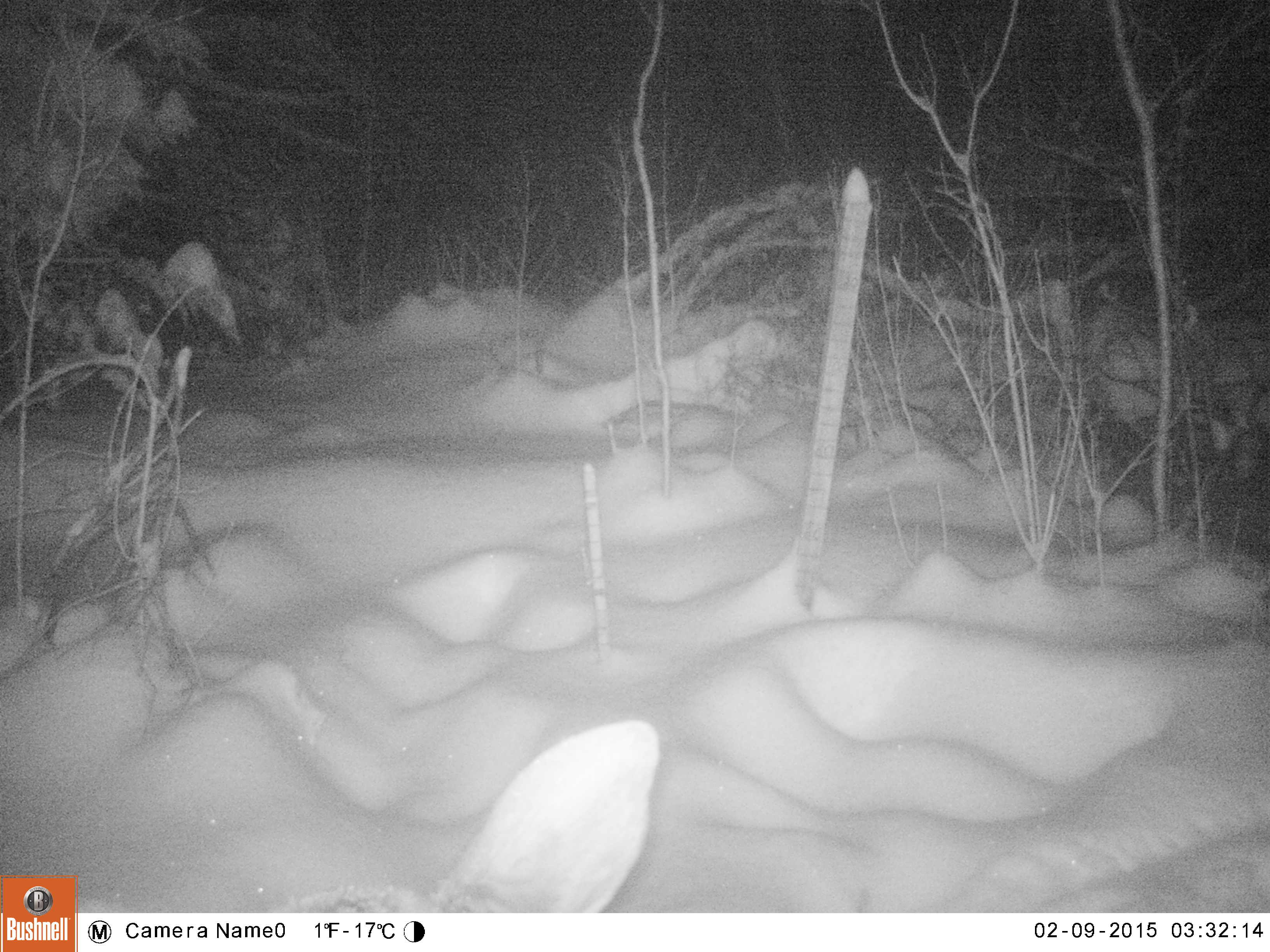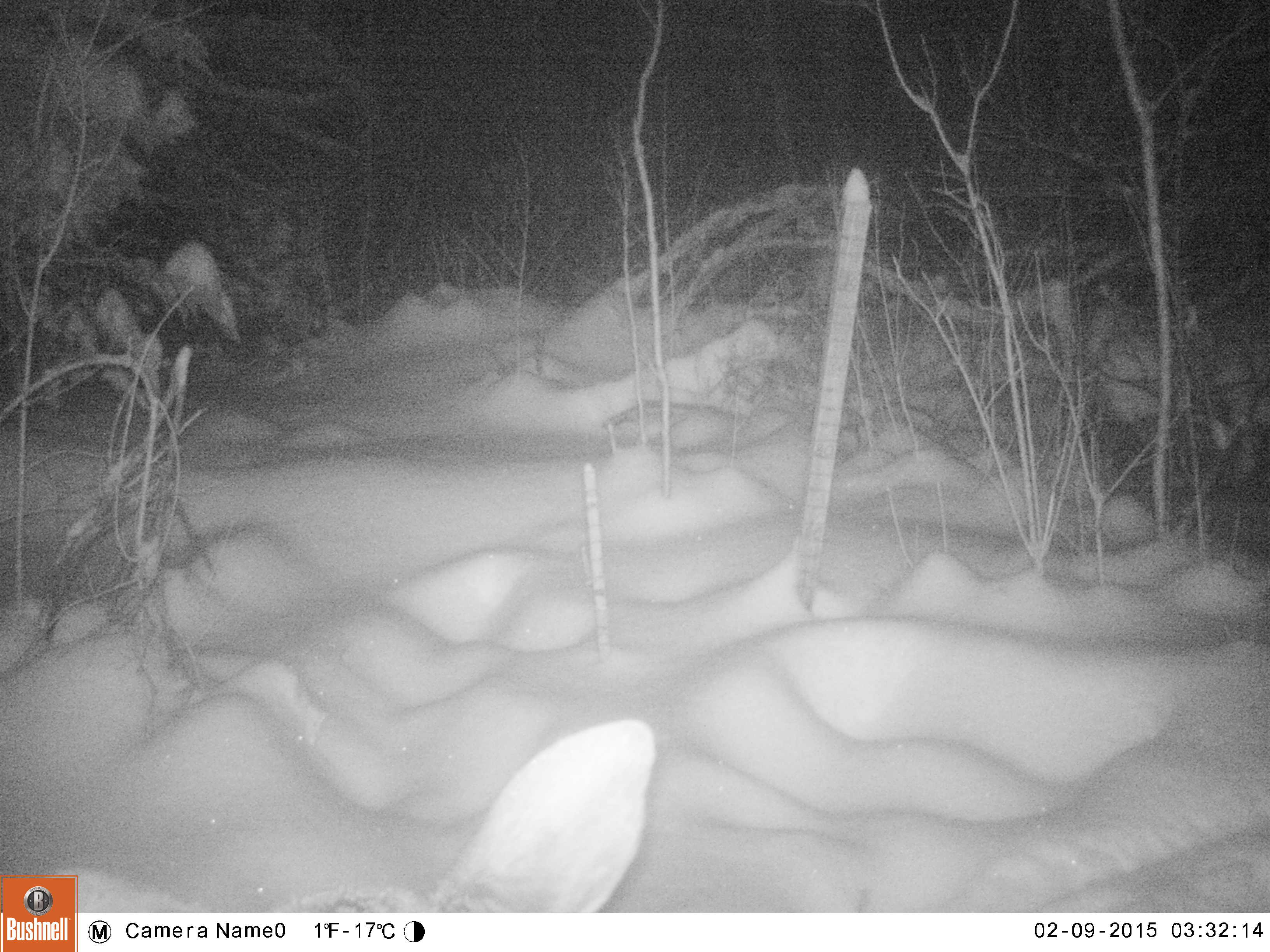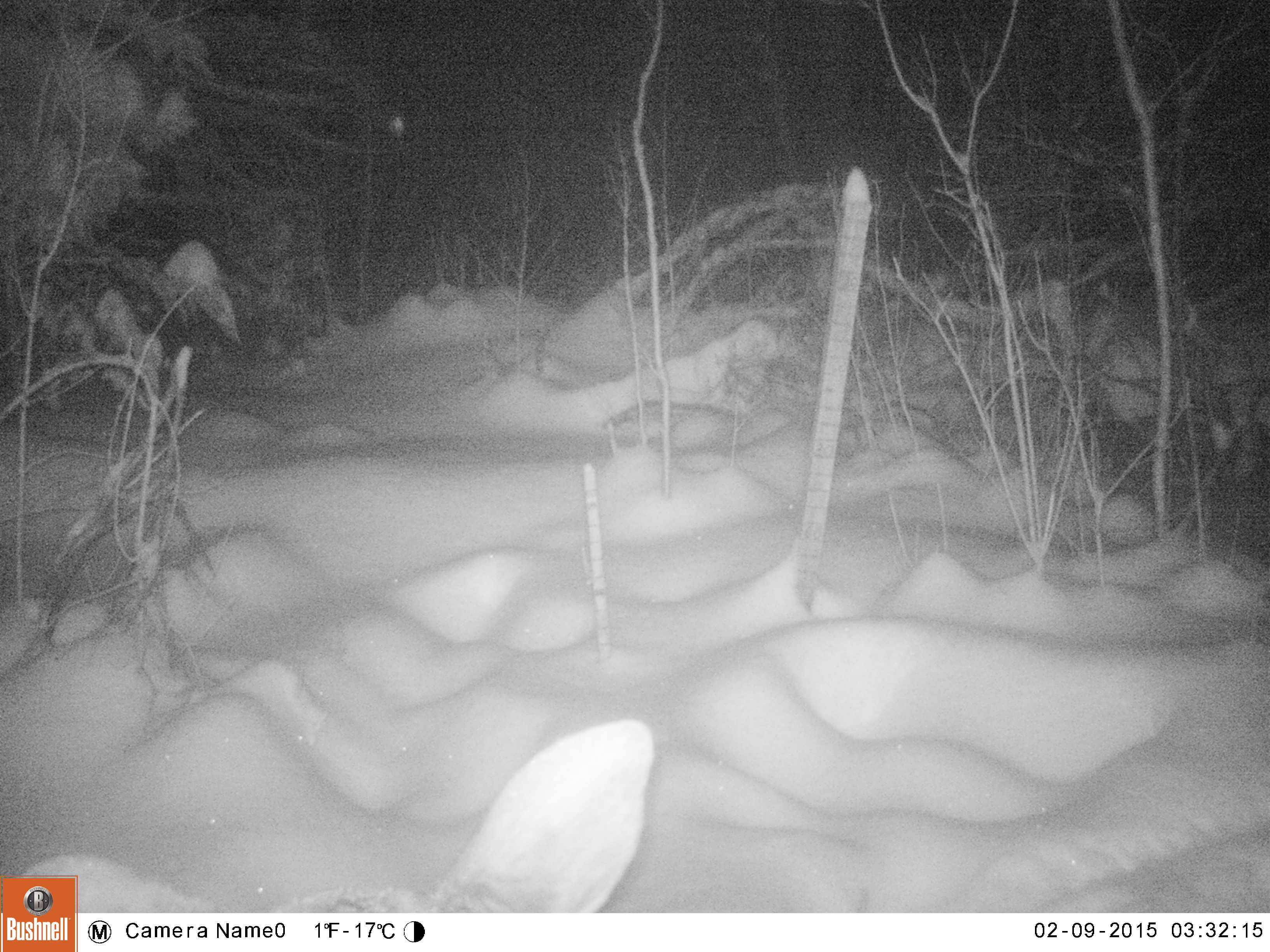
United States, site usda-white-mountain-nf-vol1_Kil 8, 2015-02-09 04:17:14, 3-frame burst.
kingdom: Animalia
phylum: Chordata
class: Mammalia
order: Artiodactyla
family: Cervidae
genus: Alces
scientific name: Alces alces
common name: moose